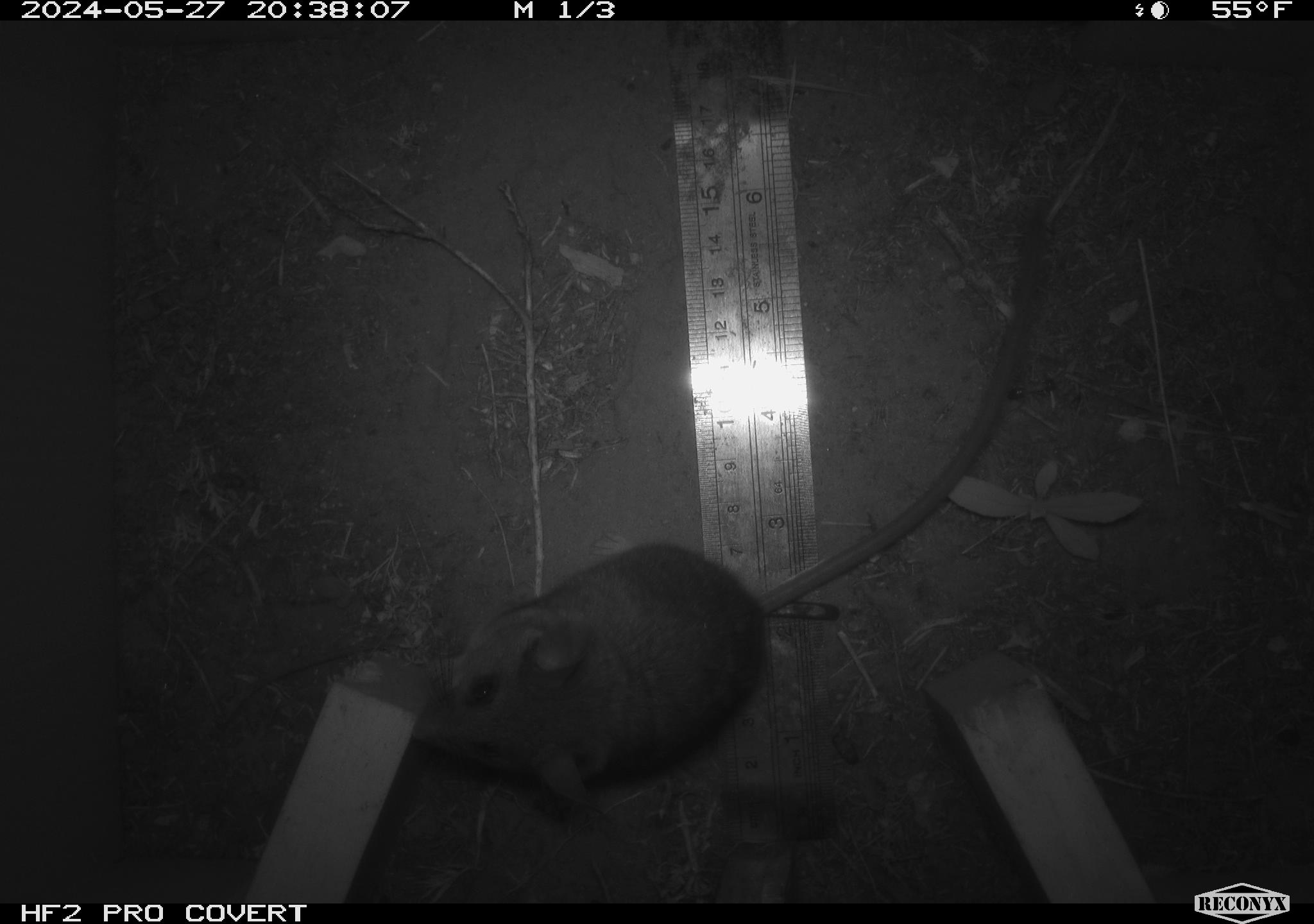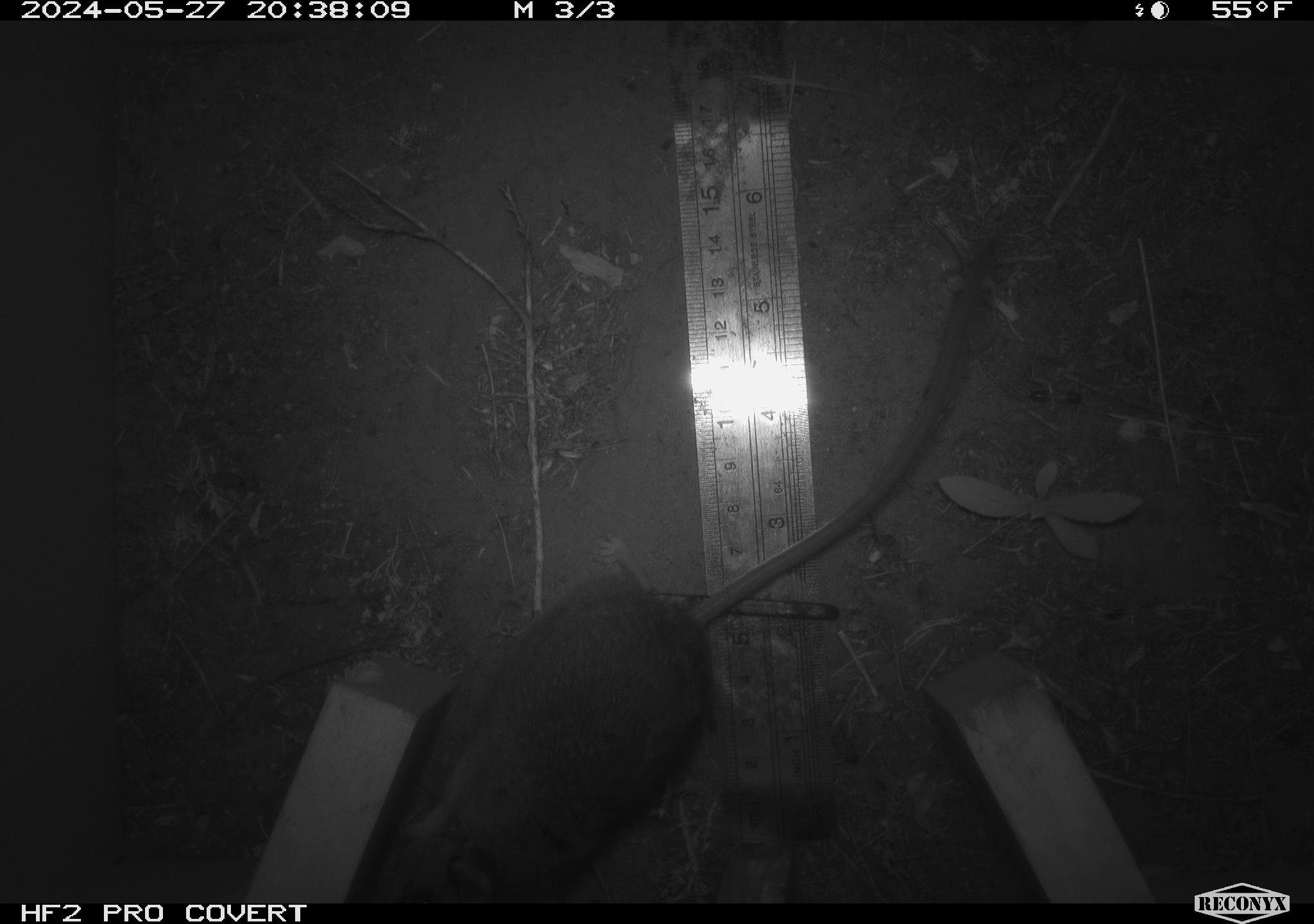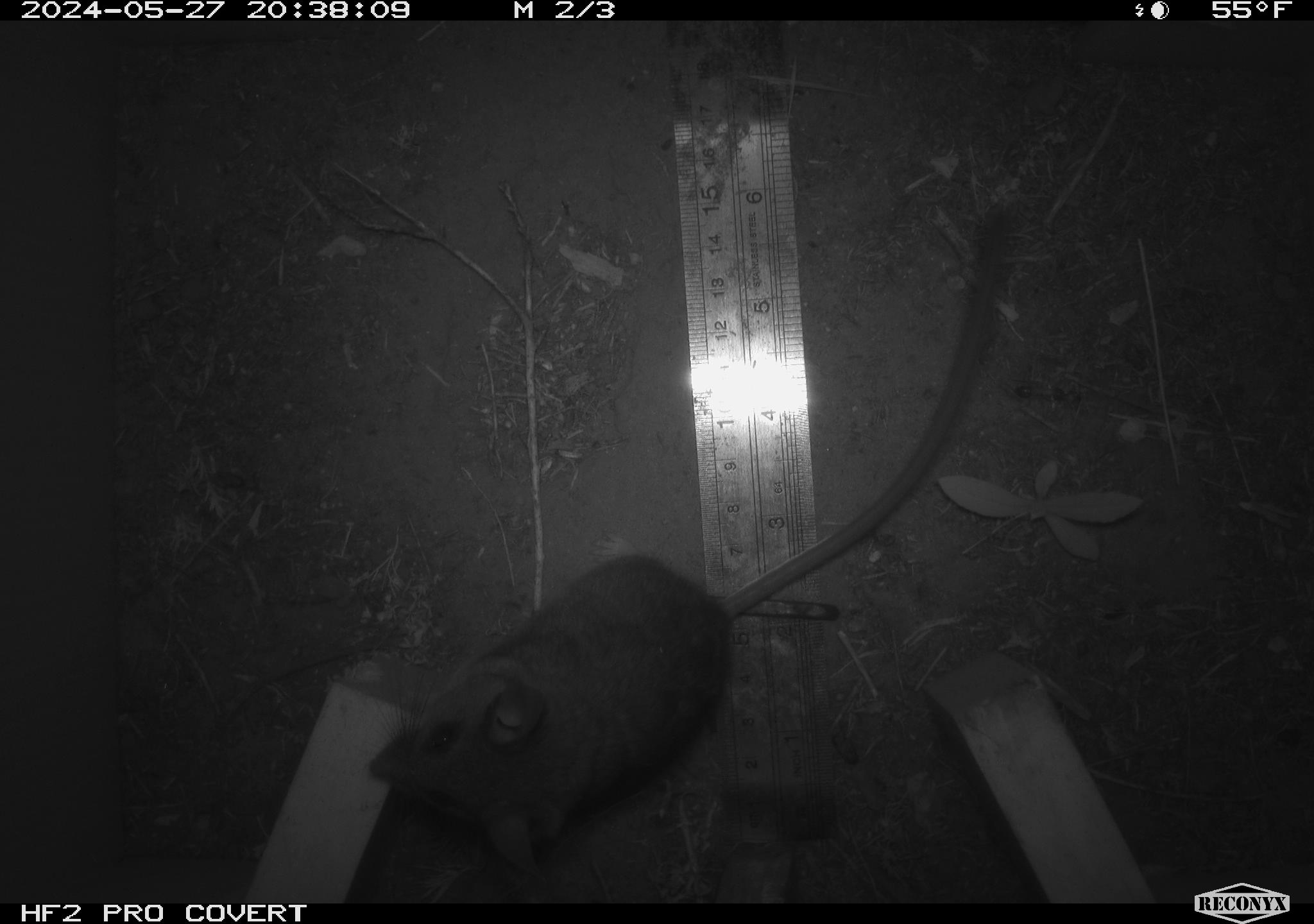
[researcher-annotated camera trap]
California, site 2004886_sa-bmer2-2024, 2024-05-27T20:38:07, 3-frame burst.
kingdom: Animalia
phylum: Chordata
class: Mammalia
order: Rodentia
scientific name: Rodentia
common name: woodrat or rat or mouse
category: woodrat or rat or mouse species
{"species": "woodrat or rat or mouse species (woodrat or rat or mouse) (Rodentia)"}